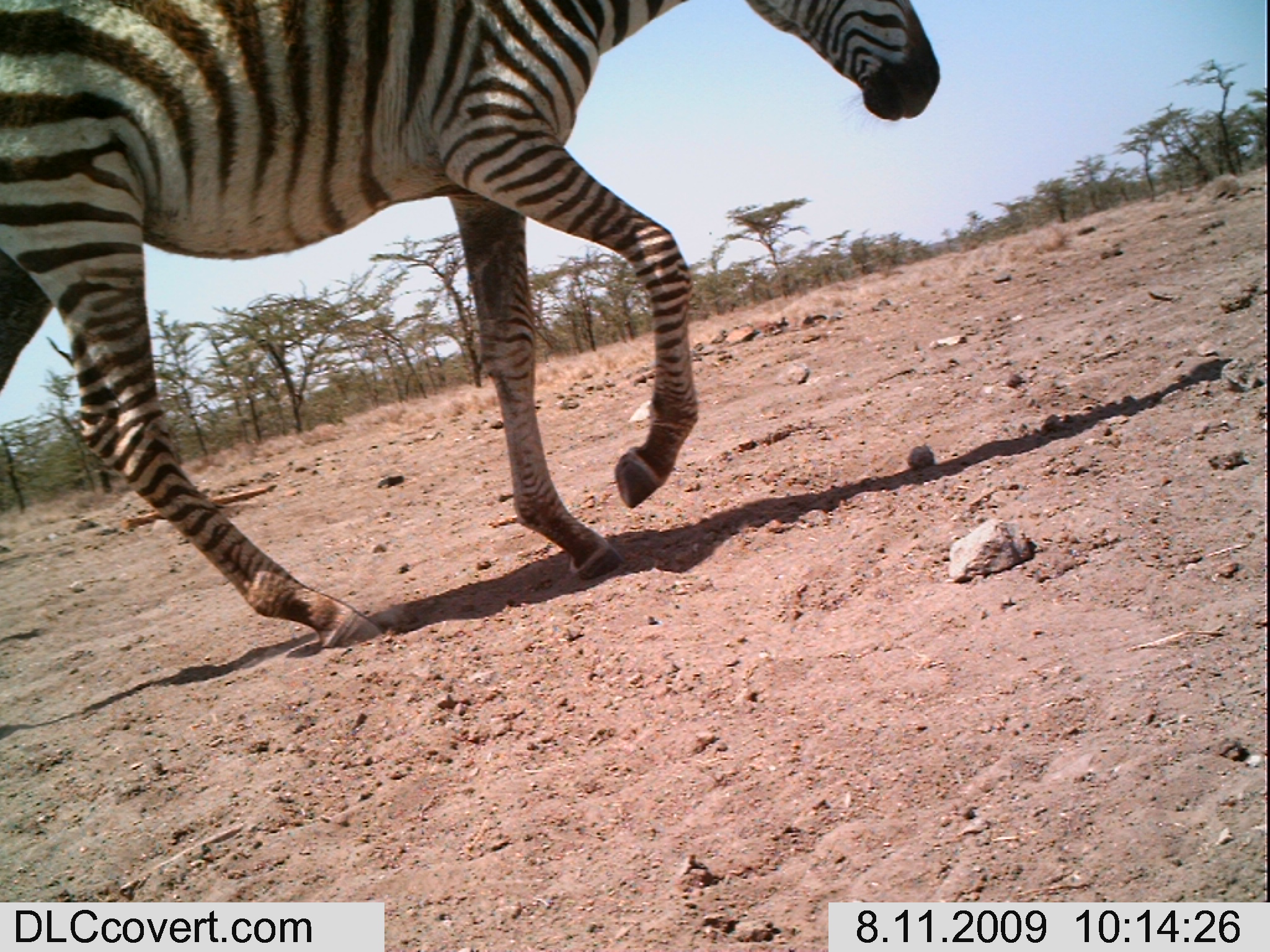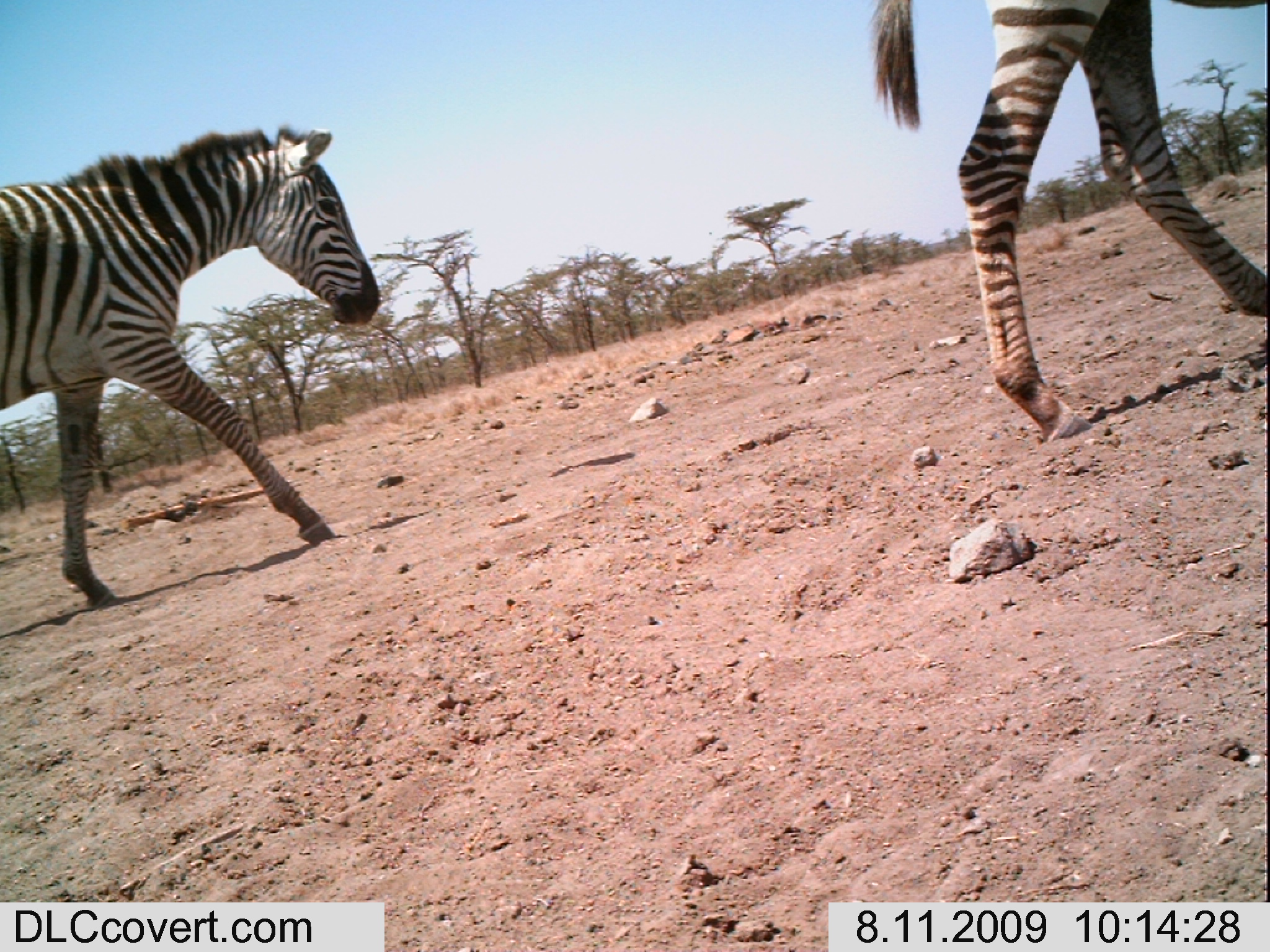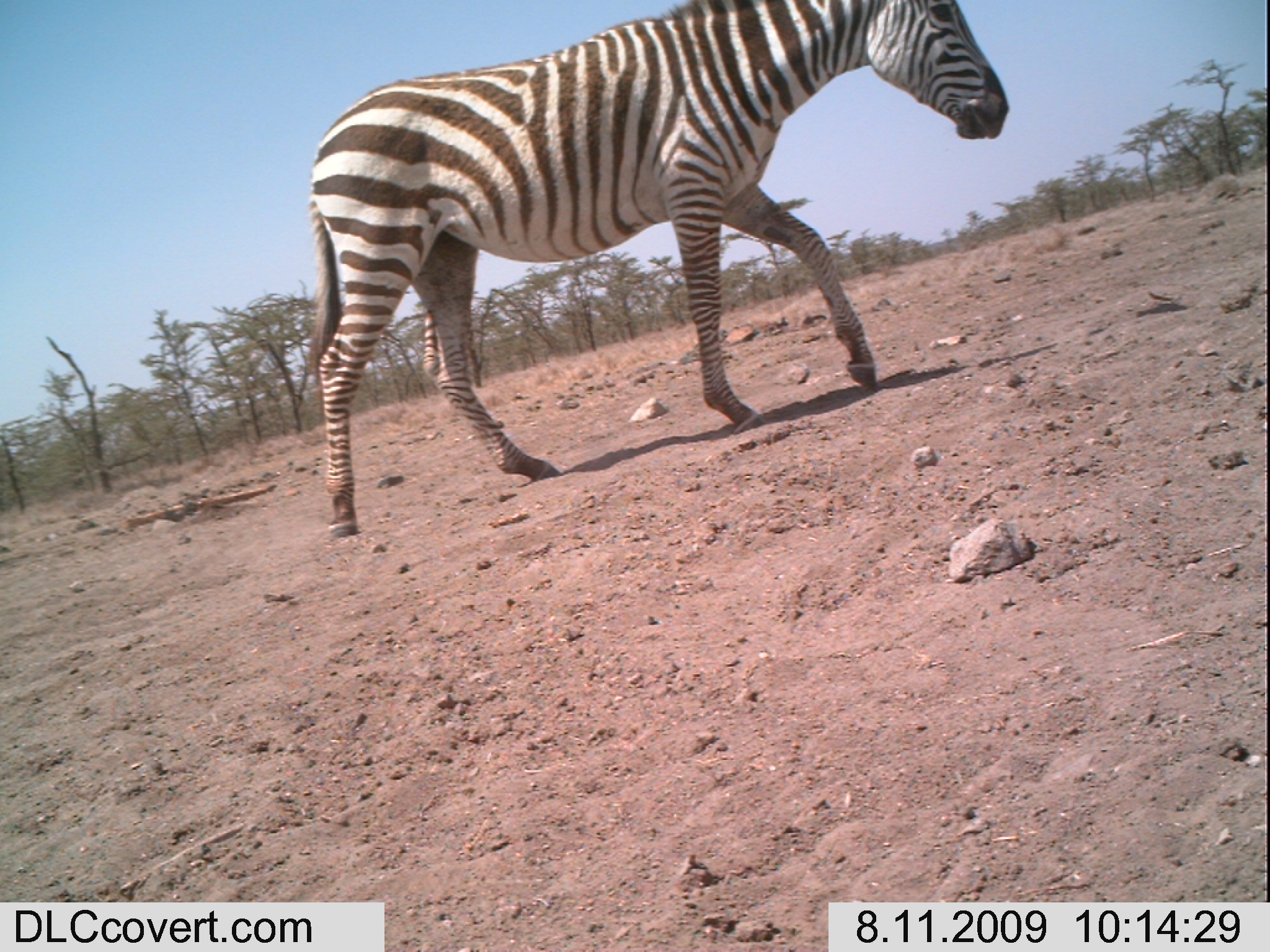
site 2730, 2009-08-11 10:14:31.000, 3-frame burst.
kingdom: Animalia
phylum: Chordata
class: Mammalia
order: Perissodactyla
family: Equidae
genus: Equus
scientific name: Equus quagga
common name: plains zebra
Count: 1.